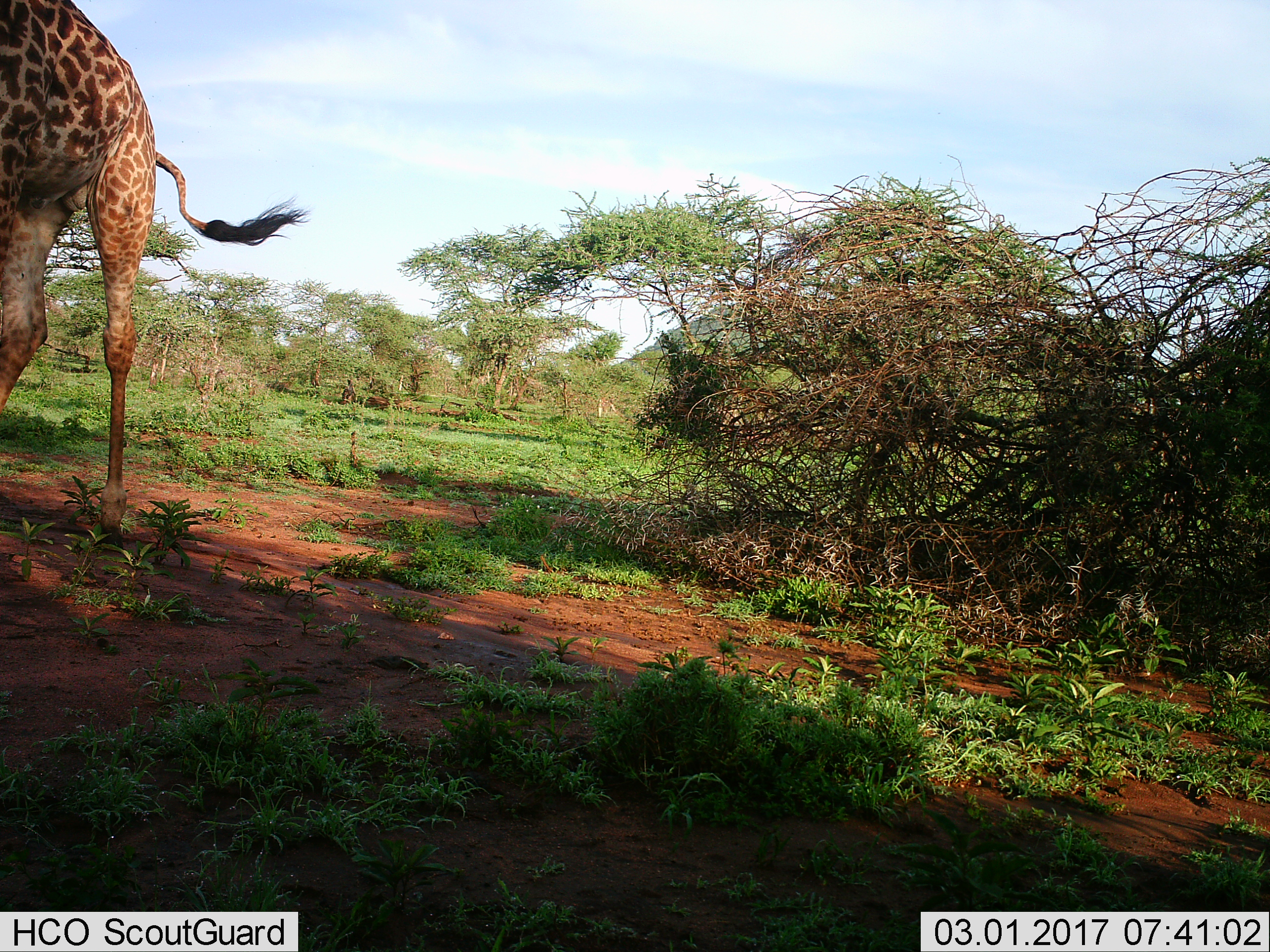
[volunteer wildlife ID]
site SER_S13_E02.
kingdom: Animalia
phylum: Chordata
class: Mammalia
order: Artiodactyla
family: Giraffidae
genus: Giraffa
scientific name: Giraffa camelopardalis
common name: giraffe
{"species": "giraffe (Giraffa camelopardalis)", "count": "1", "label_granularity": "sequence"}